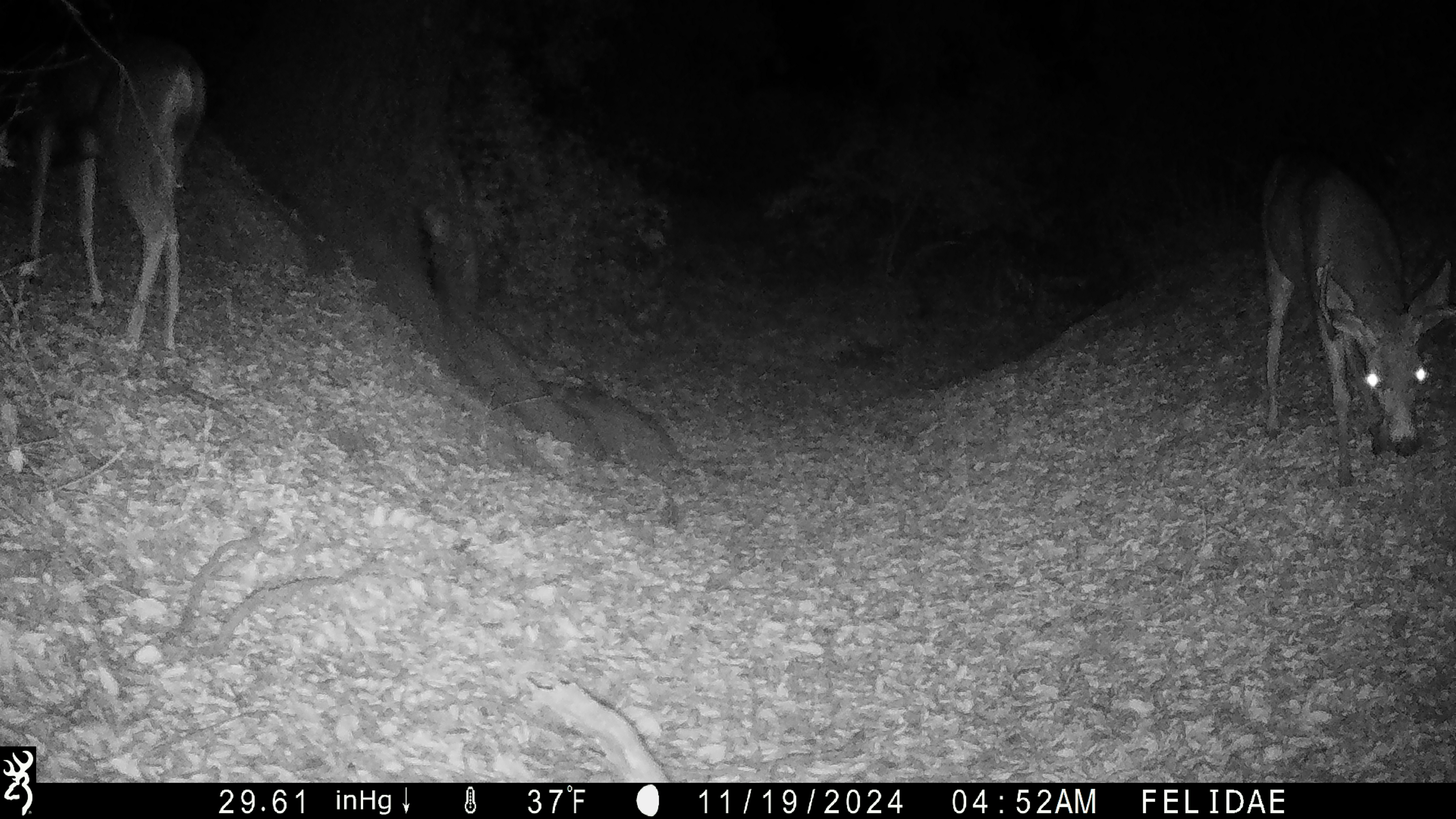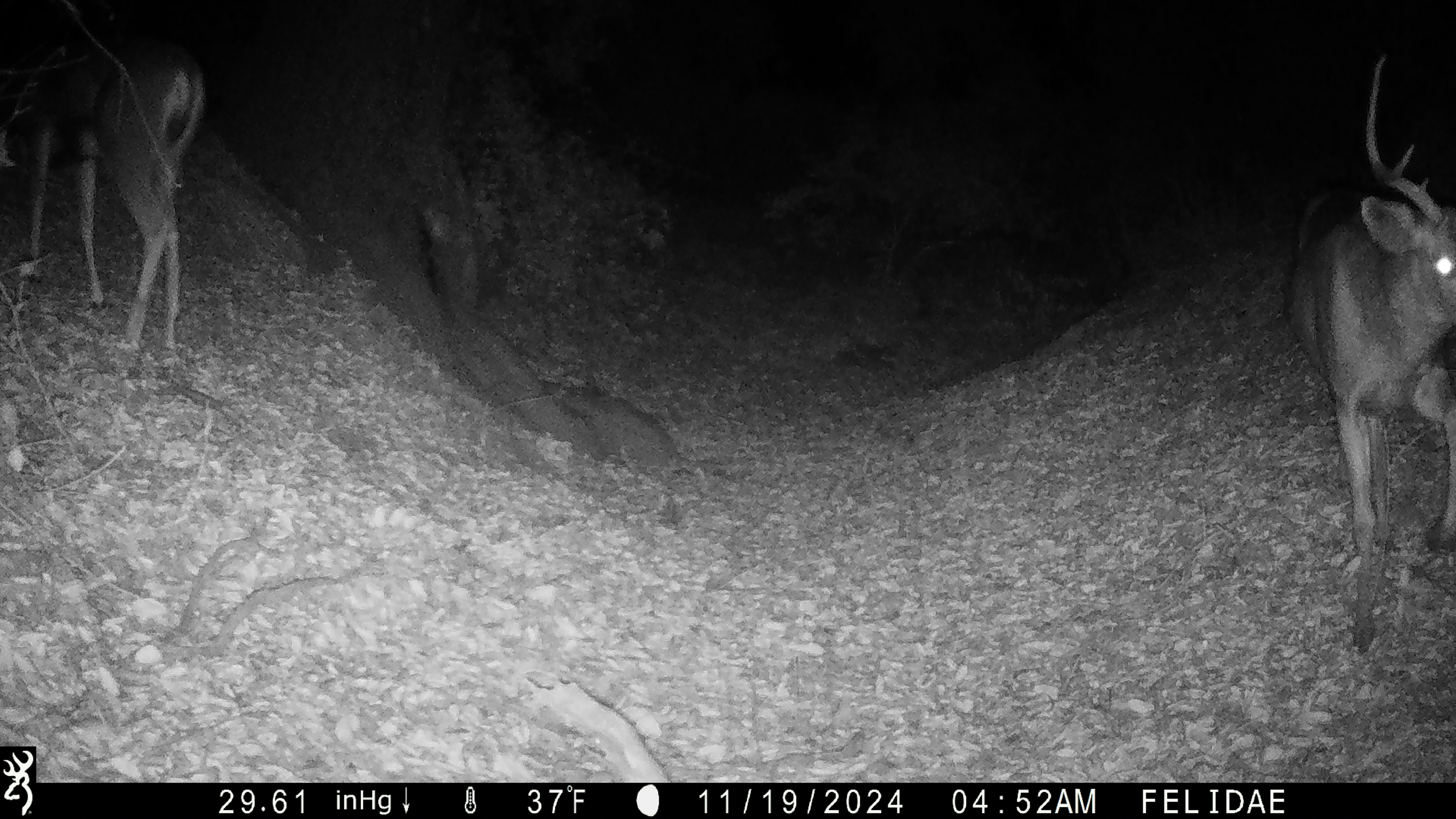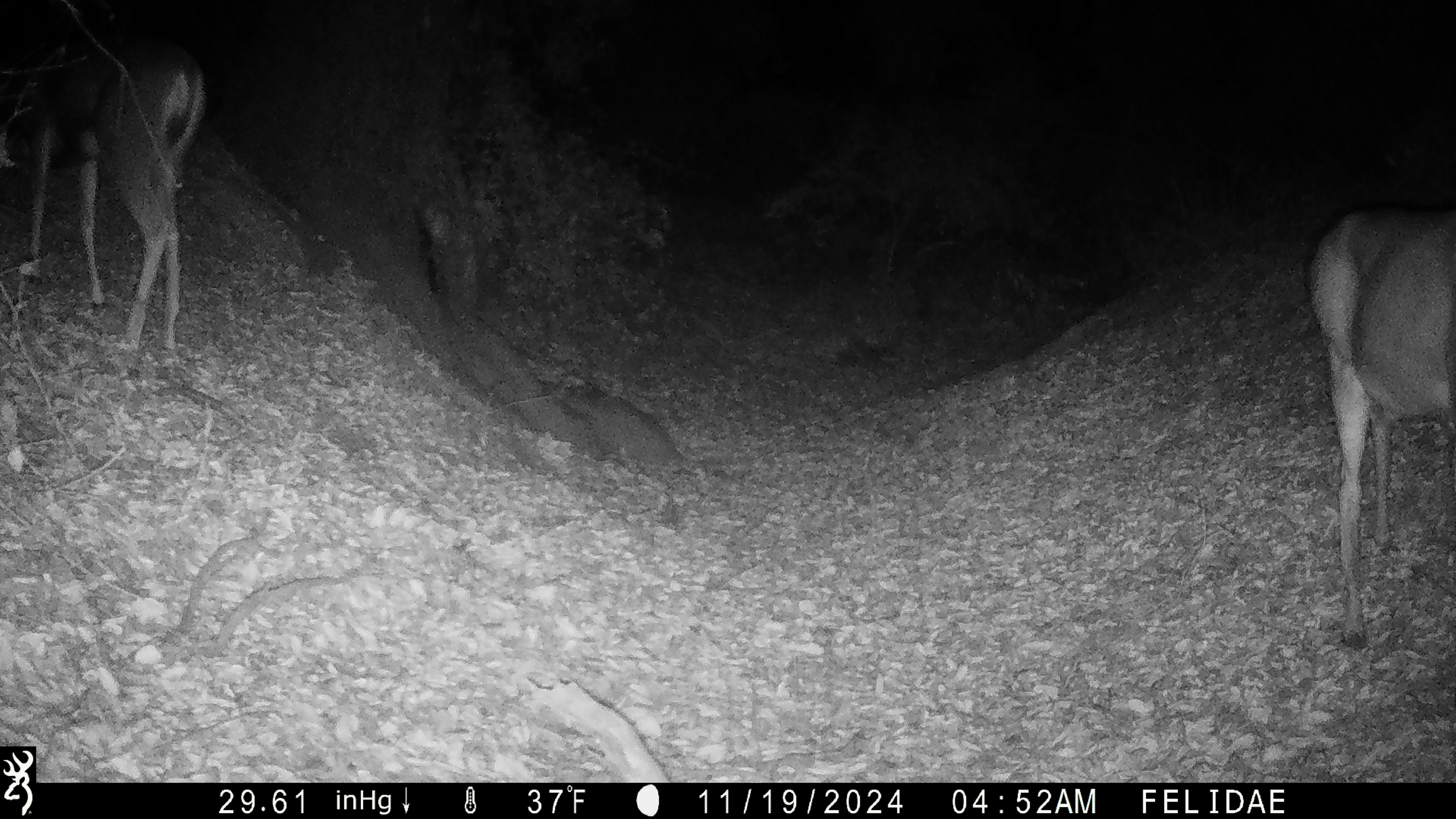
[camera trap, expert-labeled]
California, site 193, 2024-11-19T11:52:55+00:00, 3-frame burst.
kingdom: Animalia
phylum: Chordata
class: Mammalia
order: Artiodactyla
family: Cervidae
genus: Odocoileus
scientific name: Odocoileus hemionus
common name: mule deer